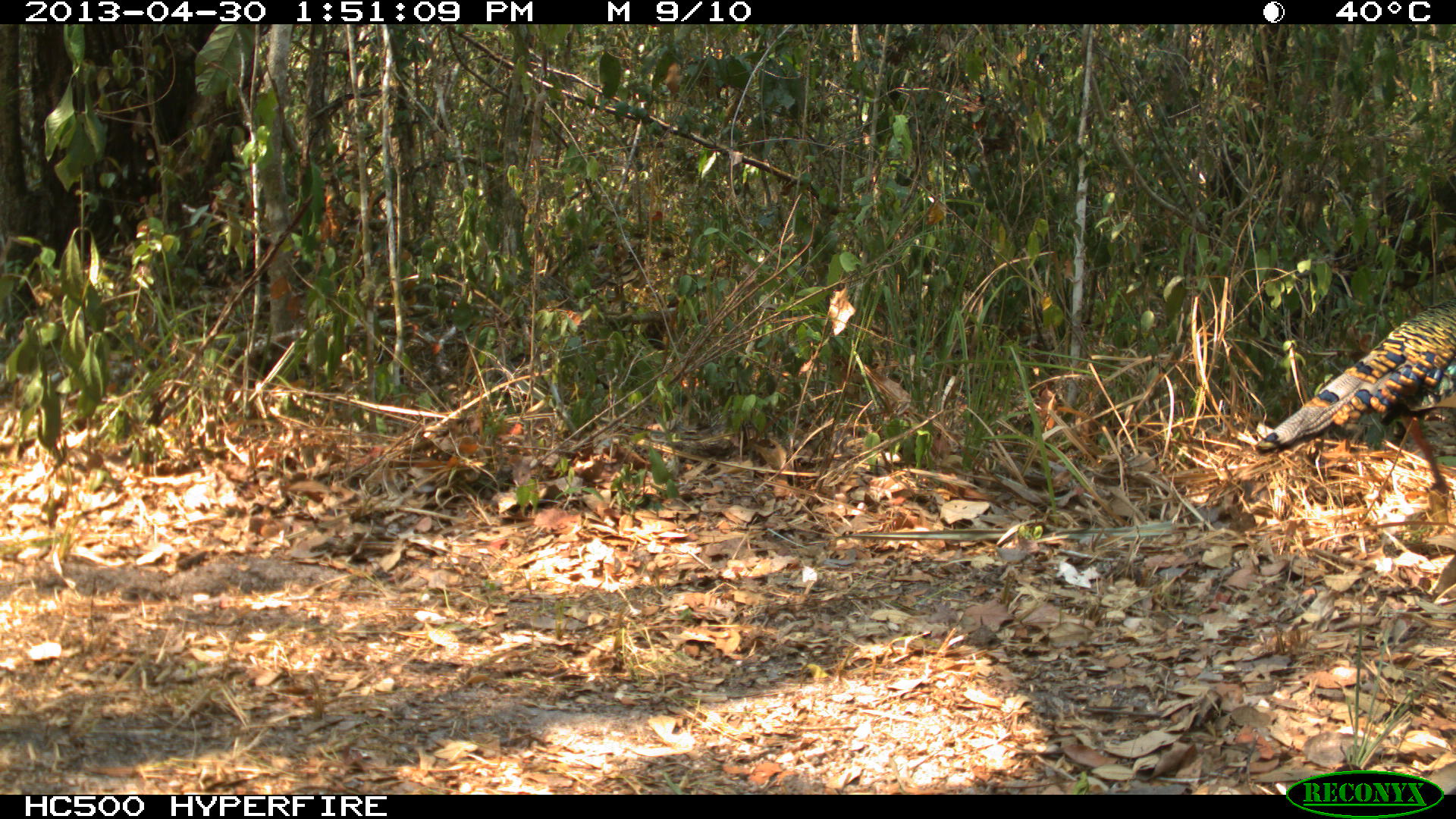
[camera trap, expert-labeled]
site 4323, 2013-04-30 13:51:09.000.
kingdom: Animalia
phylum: Chordata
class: Aves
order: Galliformes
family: Phasianidae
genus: Meleagris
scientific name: Meleagris ocellata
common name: ocellated turkey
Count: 1.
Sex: male.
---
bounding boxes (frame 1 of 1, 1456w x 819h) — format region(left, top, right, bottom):
meleagris ocellata: region(1253, 298, 1456, 493)